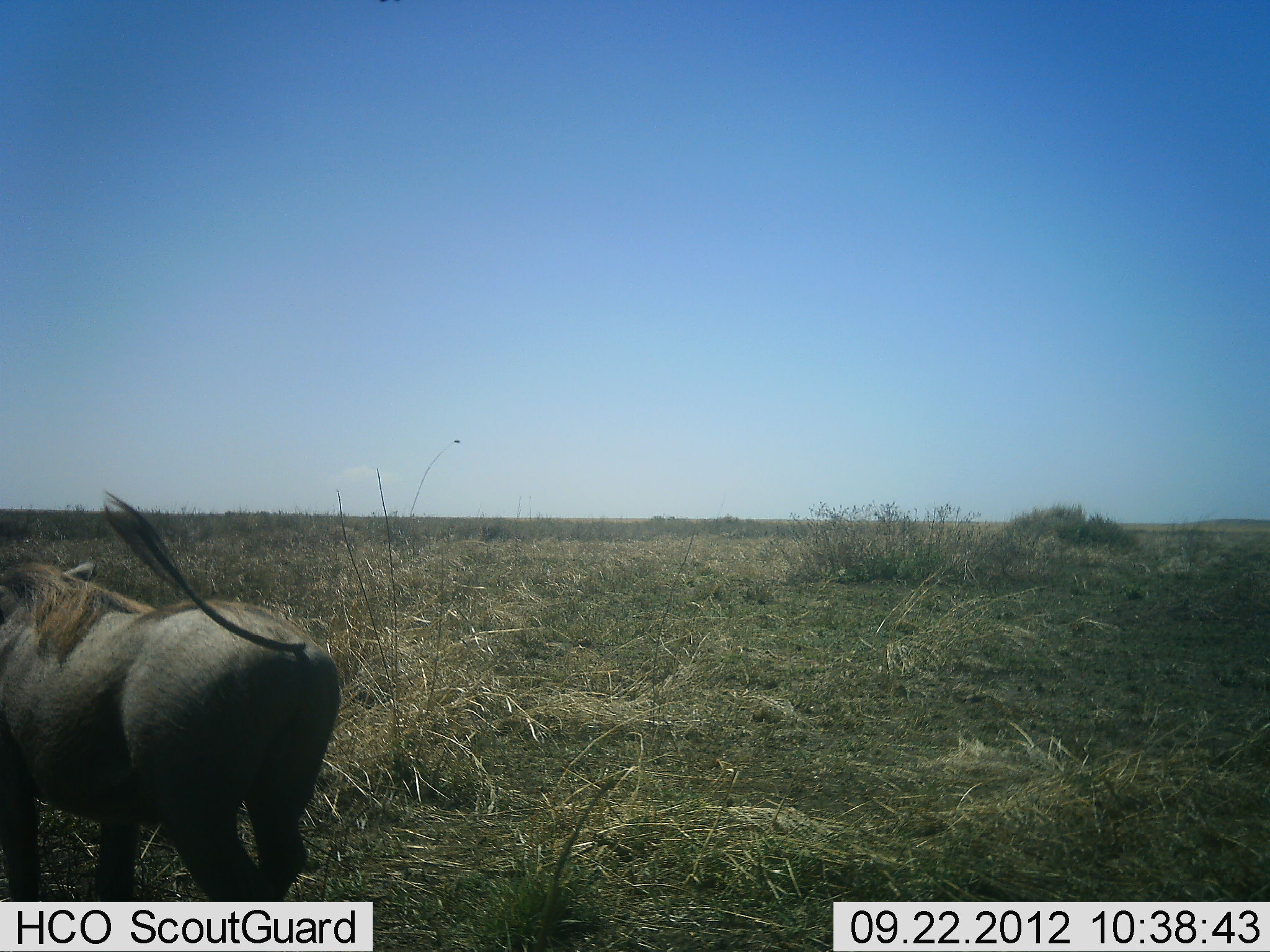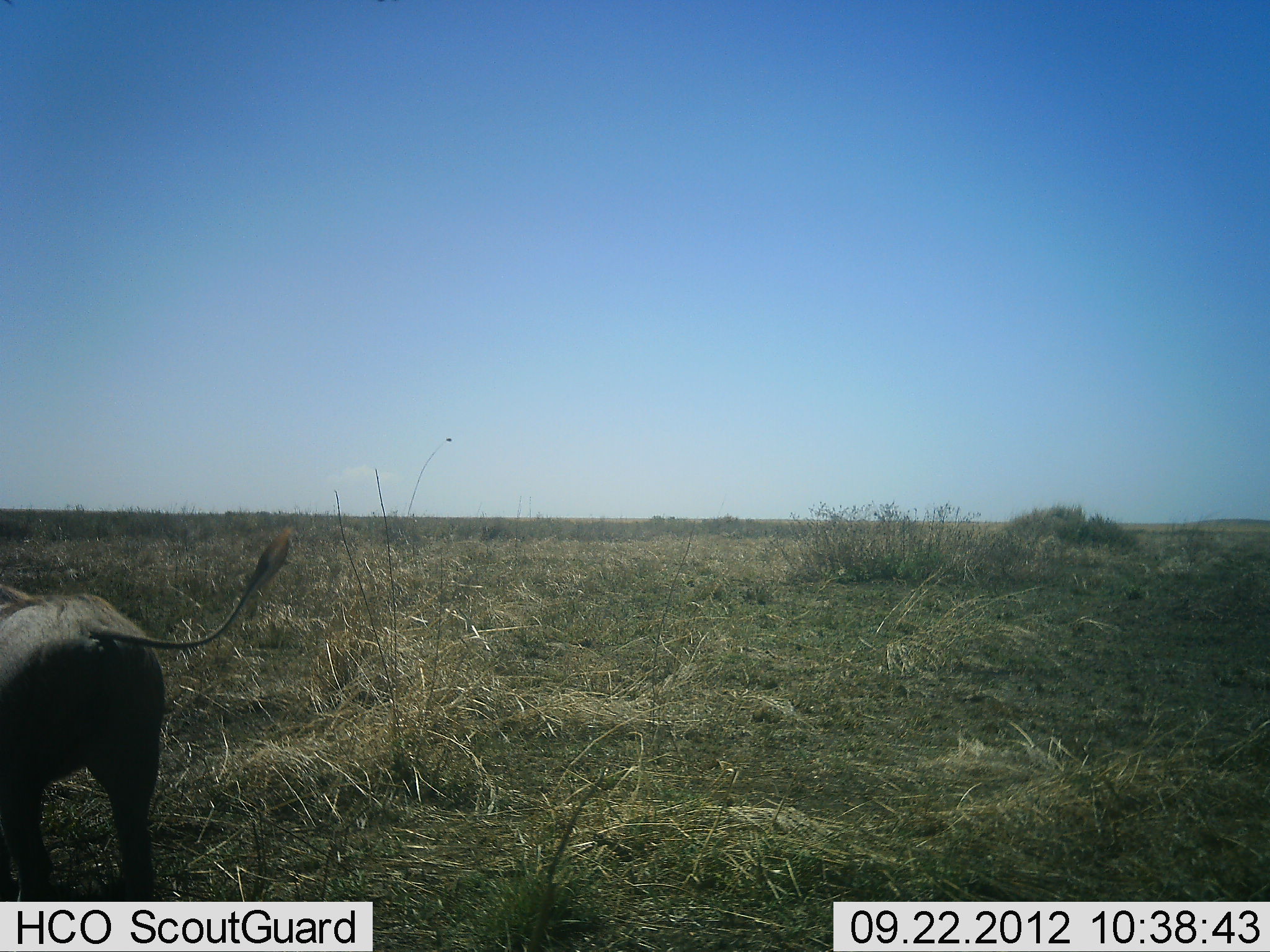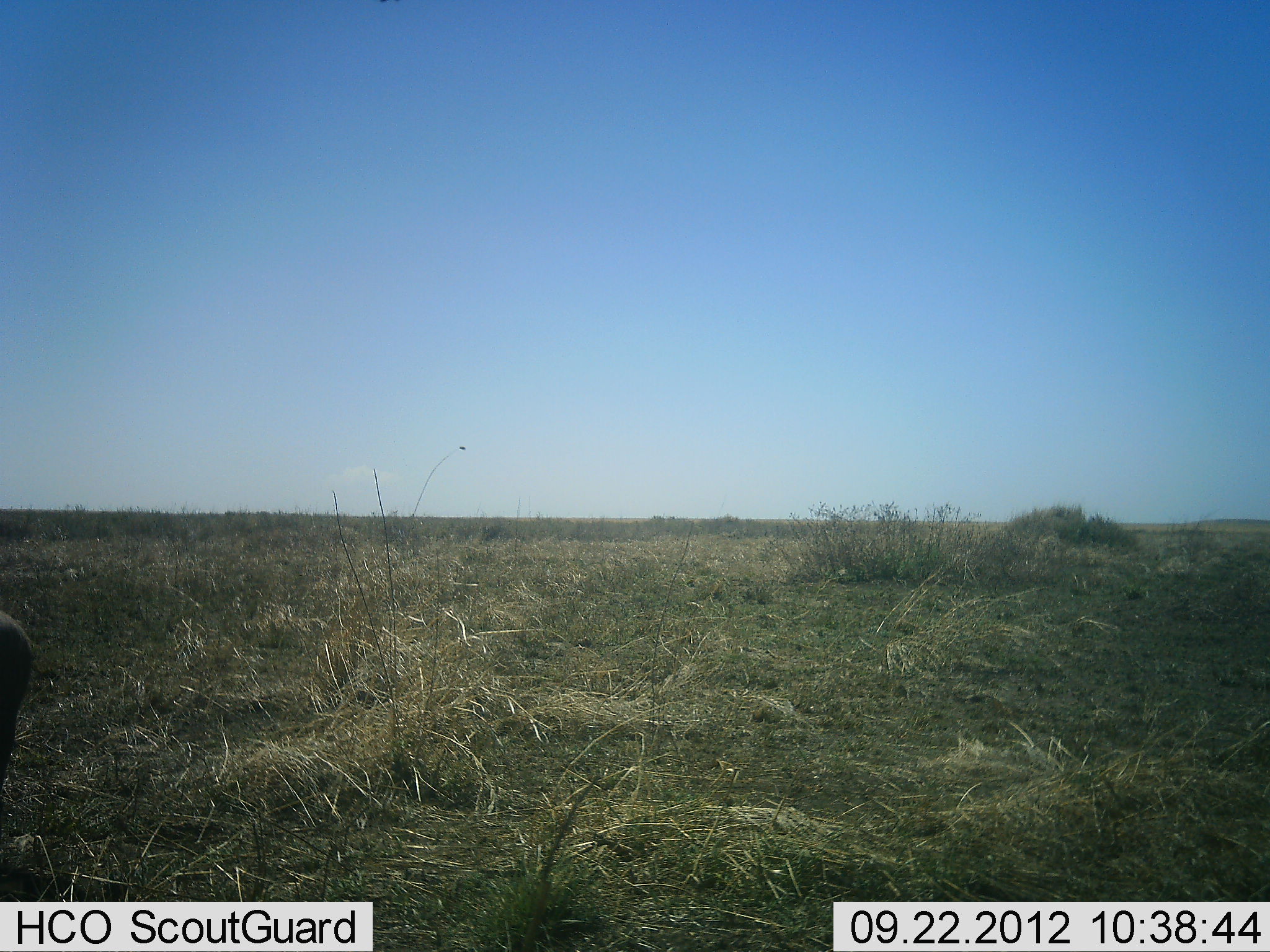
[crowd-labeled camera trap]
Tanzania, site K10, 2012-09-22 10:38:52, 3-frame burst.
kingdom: Animalia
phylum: Chordata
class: Mammalia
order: Artiodactyla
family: Suidae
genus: Phacochoerus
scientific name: Phacochoerus africanus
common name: warthog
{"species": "warthog (Phacochoerus africanus)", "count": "1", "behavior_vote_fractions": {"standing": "10%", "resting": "0%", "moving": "100%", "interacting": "0%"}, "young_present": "0%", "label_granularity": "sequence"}